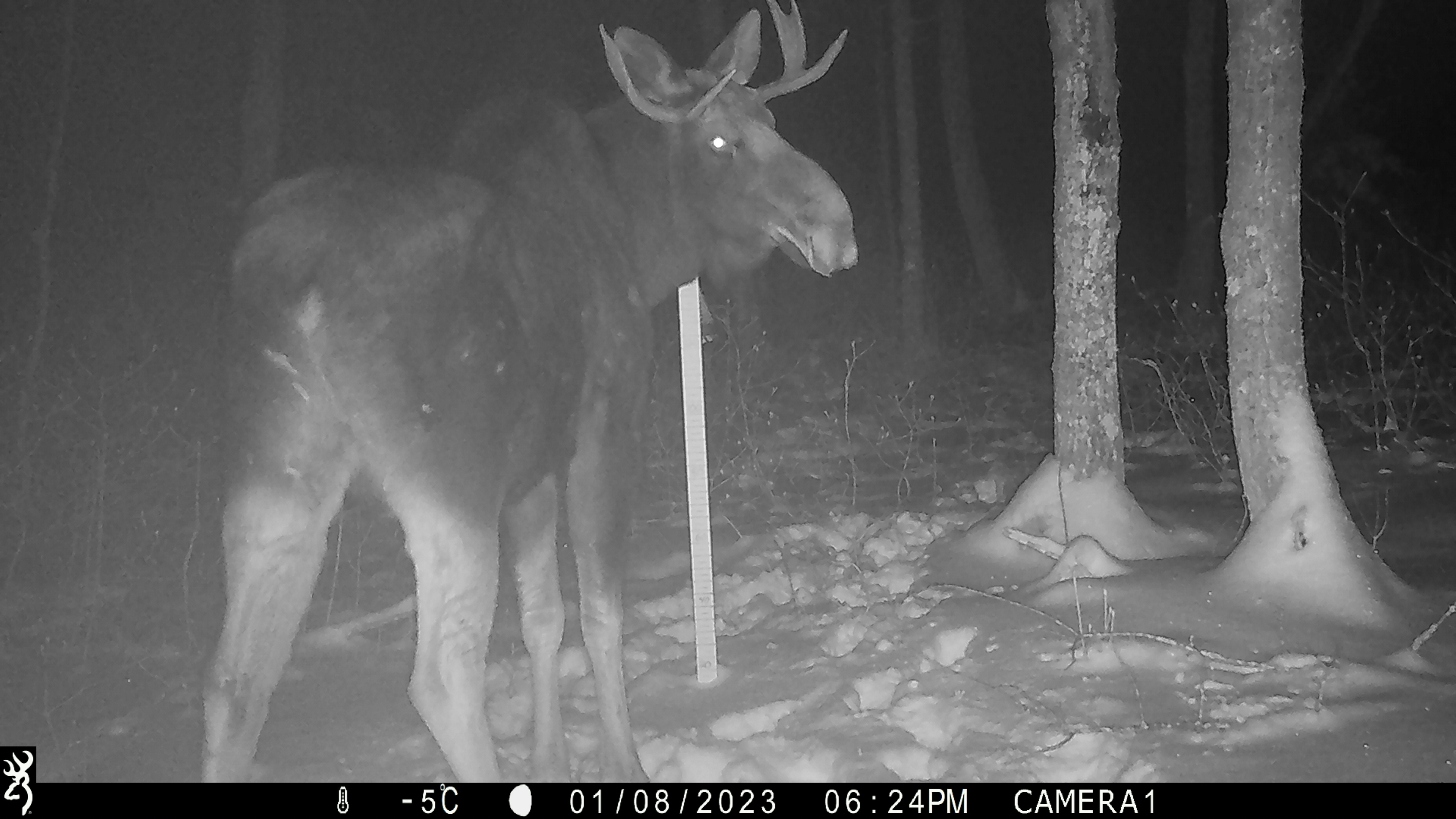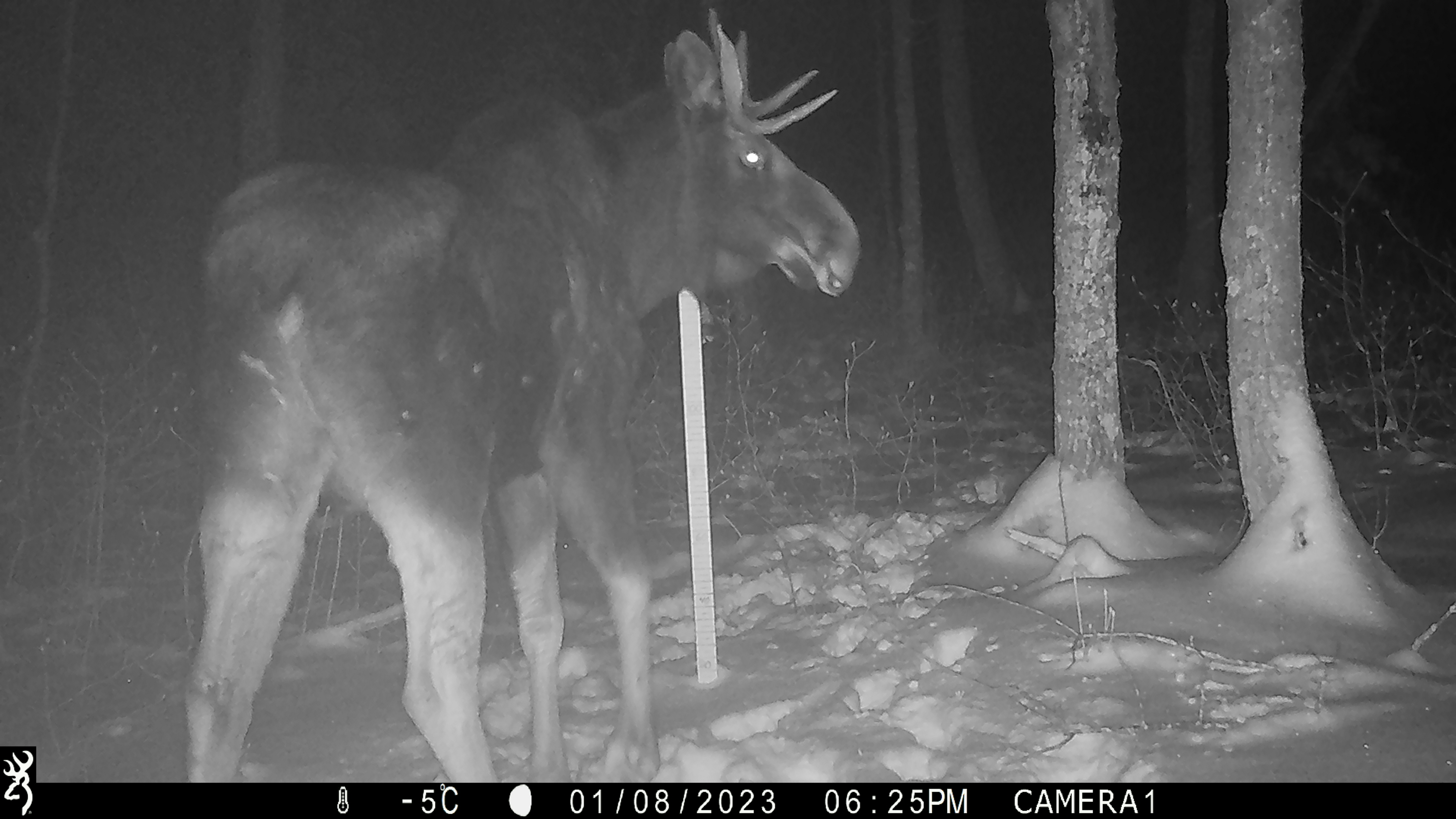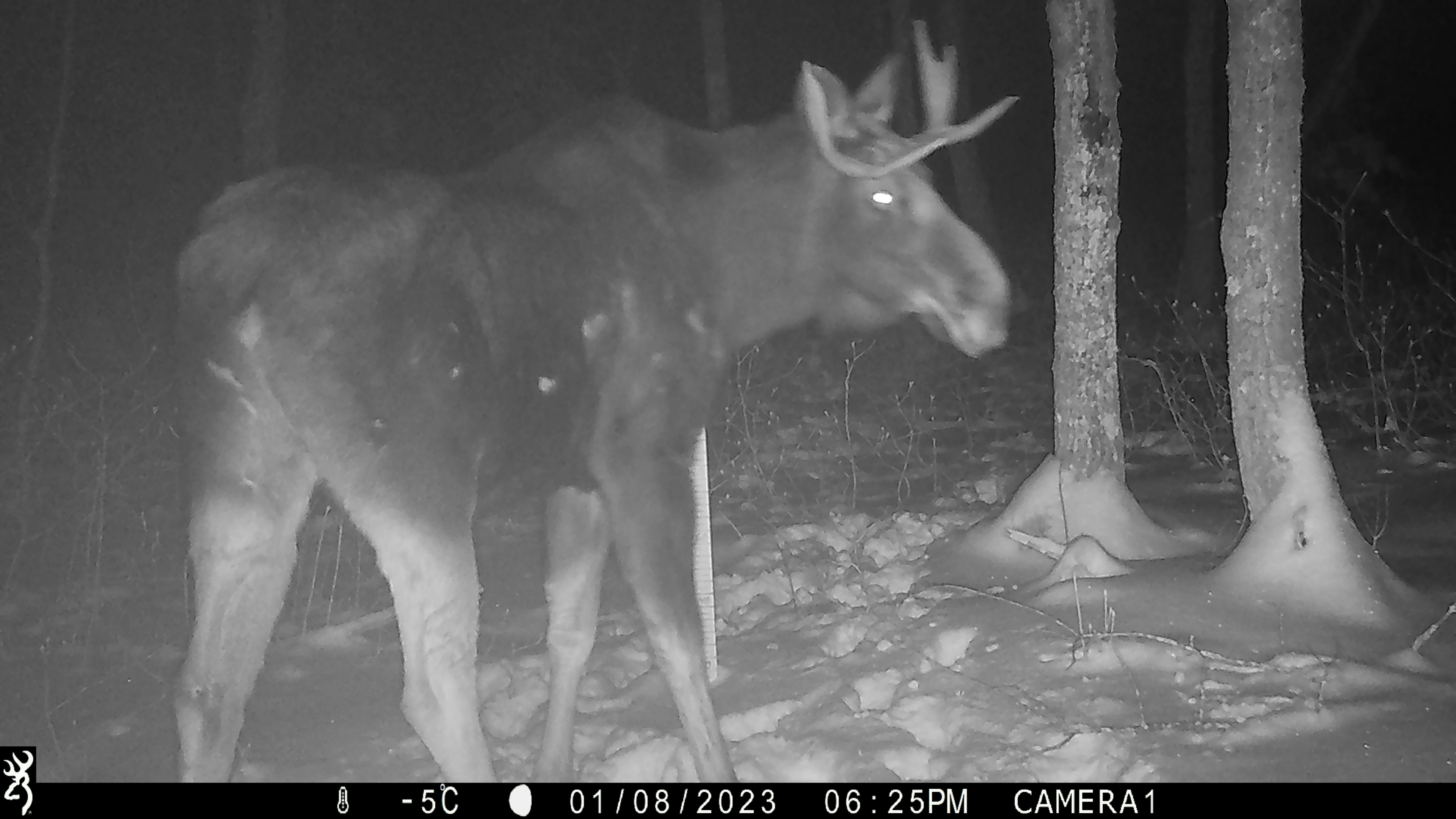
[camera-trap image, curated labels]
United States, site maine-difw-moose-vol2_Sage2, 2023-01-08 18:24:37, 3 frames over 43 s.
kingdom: Animalia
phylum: Chordata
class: Mammalia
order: Artiodactyla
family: Cervidae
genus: Alces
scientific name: Alces alces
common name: moose